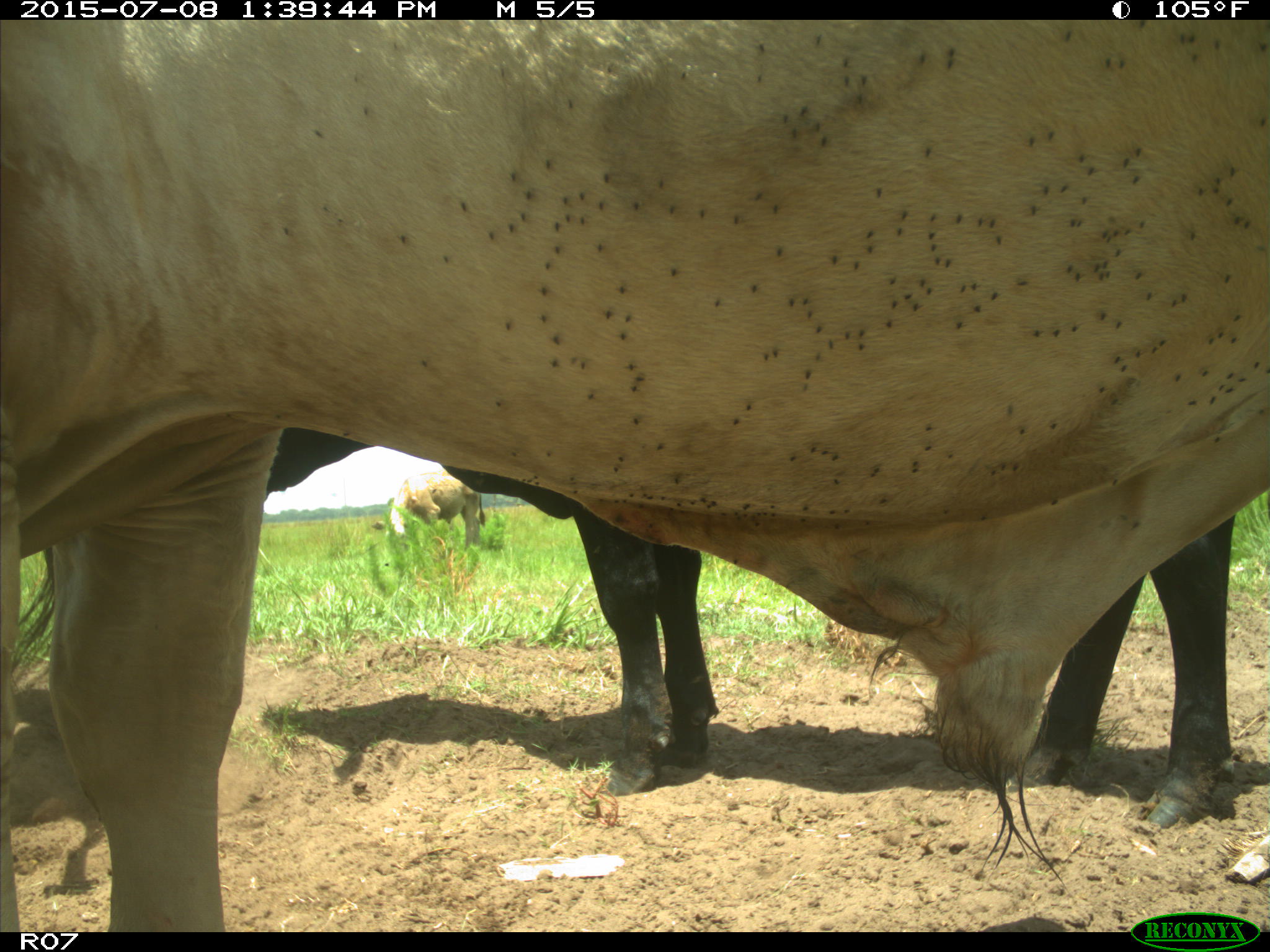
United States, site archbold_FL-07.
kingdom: Animalia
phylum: Chordata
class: Mammalia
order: Artiodactyla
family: Bovidae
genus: Bos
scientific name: Bos taurus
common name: domestic cow